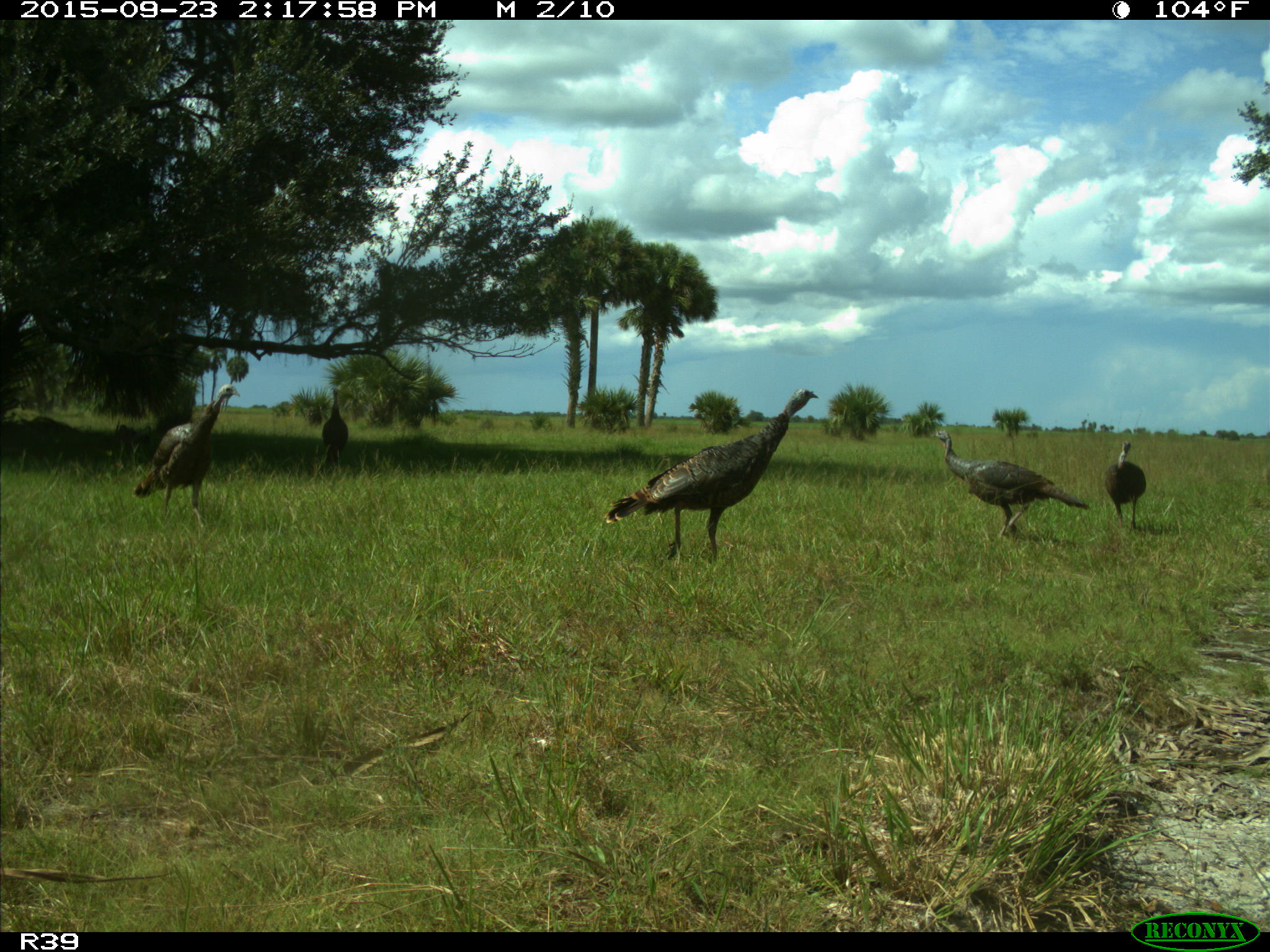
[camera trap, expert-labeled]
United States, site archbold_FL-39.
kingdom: Animalia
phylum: Chordata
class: Aves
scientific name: Aves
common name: birds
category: unidentified bird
Unidentified bird (birds) (Aves).